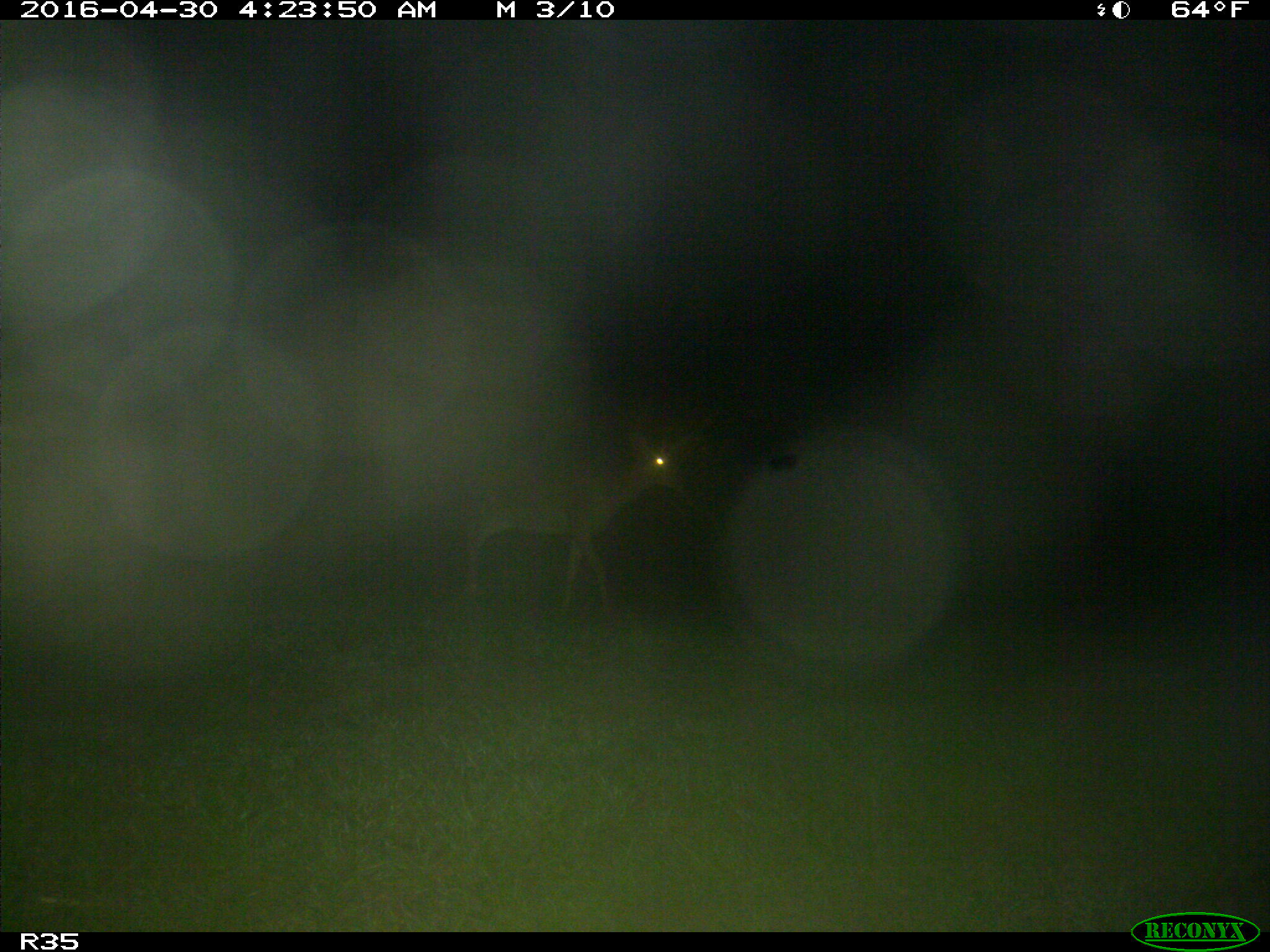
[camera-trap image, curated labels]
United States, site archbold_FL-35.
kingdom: Animalia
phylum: Chordata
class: Mammalia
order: Artiodactyla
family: Cervidae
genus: Odocoileus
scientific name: Odocoileus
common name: deer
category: unidentified deer